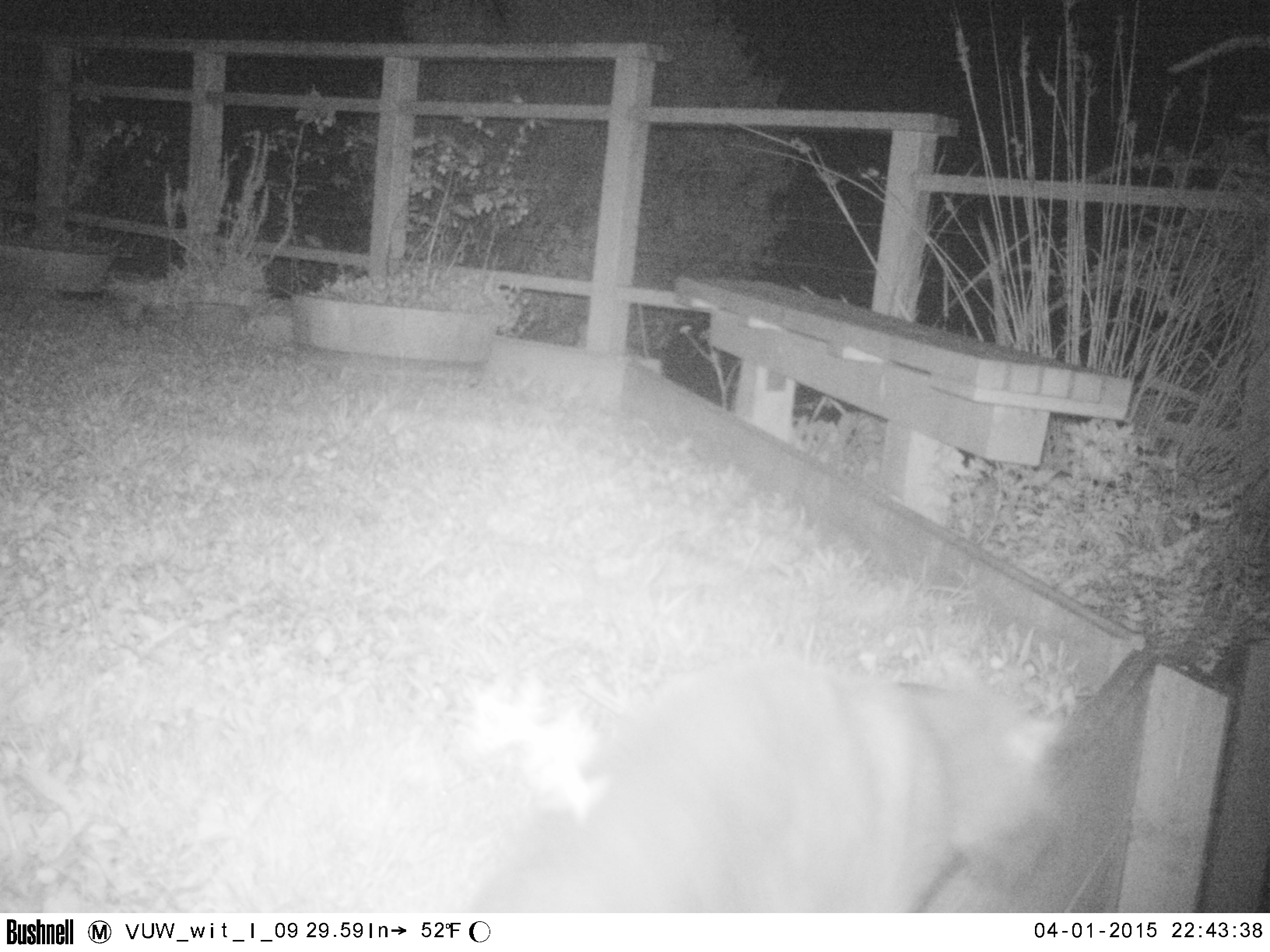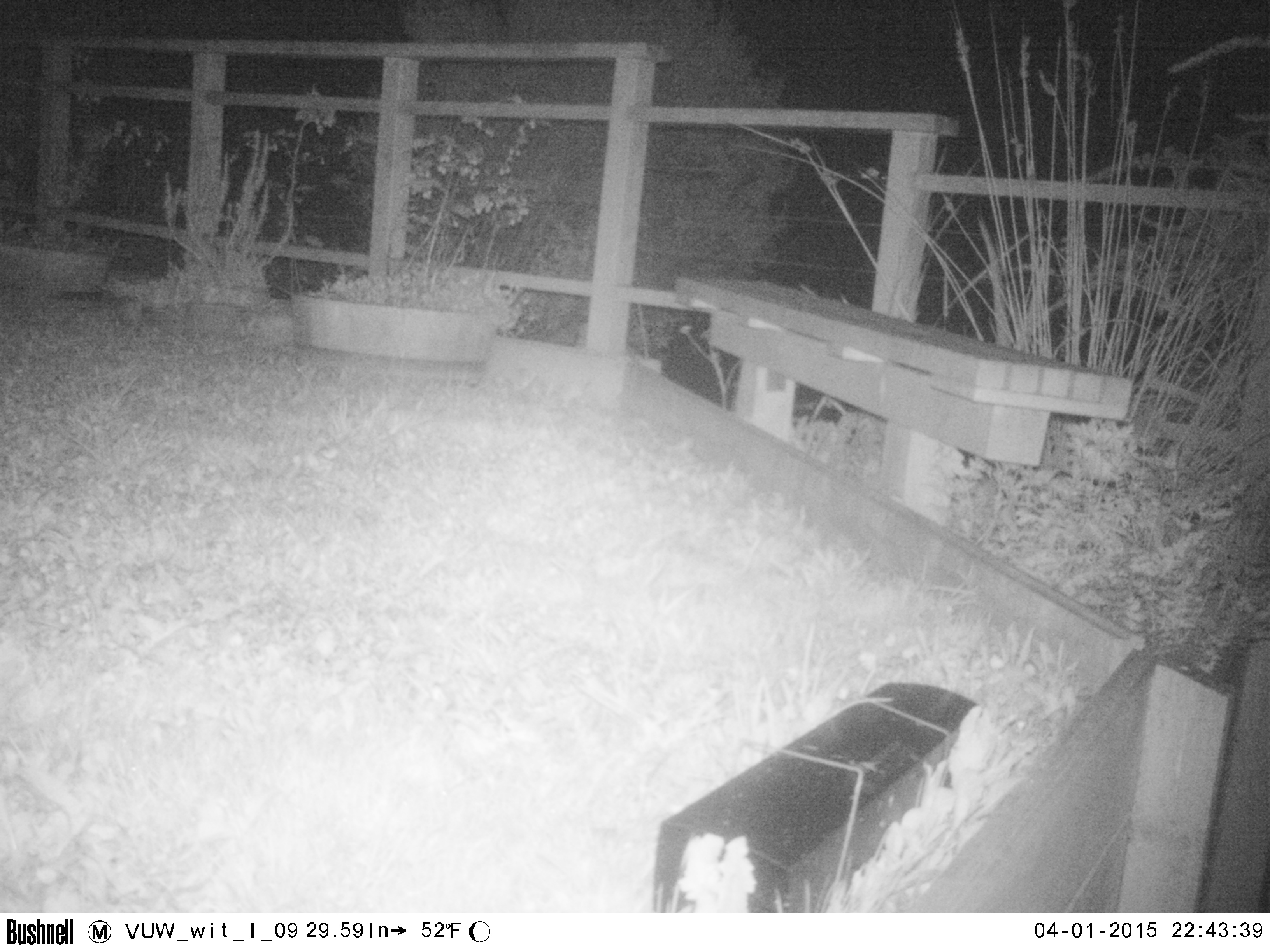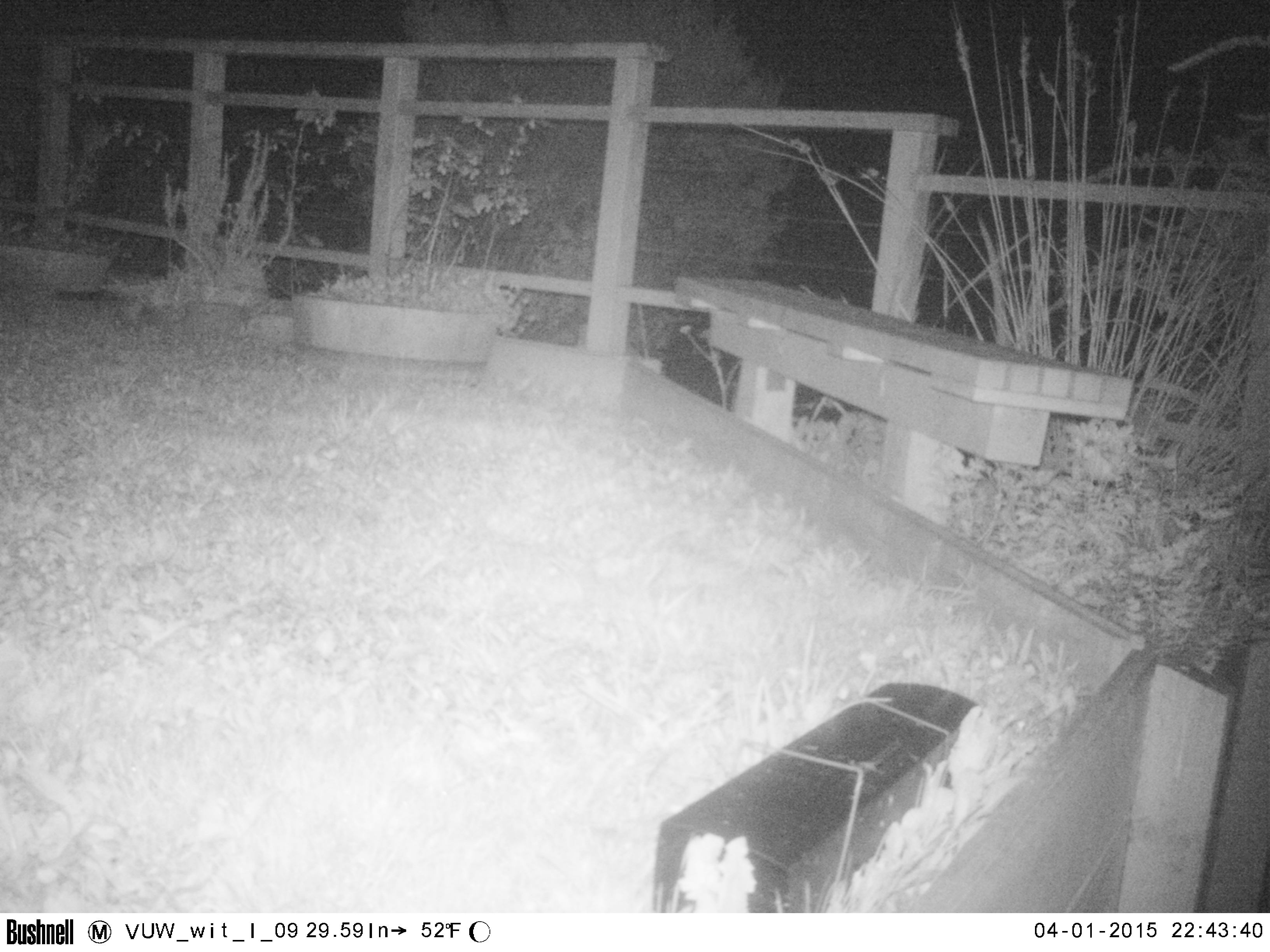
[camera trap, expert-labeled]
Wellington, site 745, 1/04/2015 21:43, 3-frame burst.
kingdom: Animalia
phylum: Chordata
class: Mammalia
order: Carnivora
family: Felidae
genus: Felis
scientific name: Felis catus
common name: cat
Cat (Felis catus).